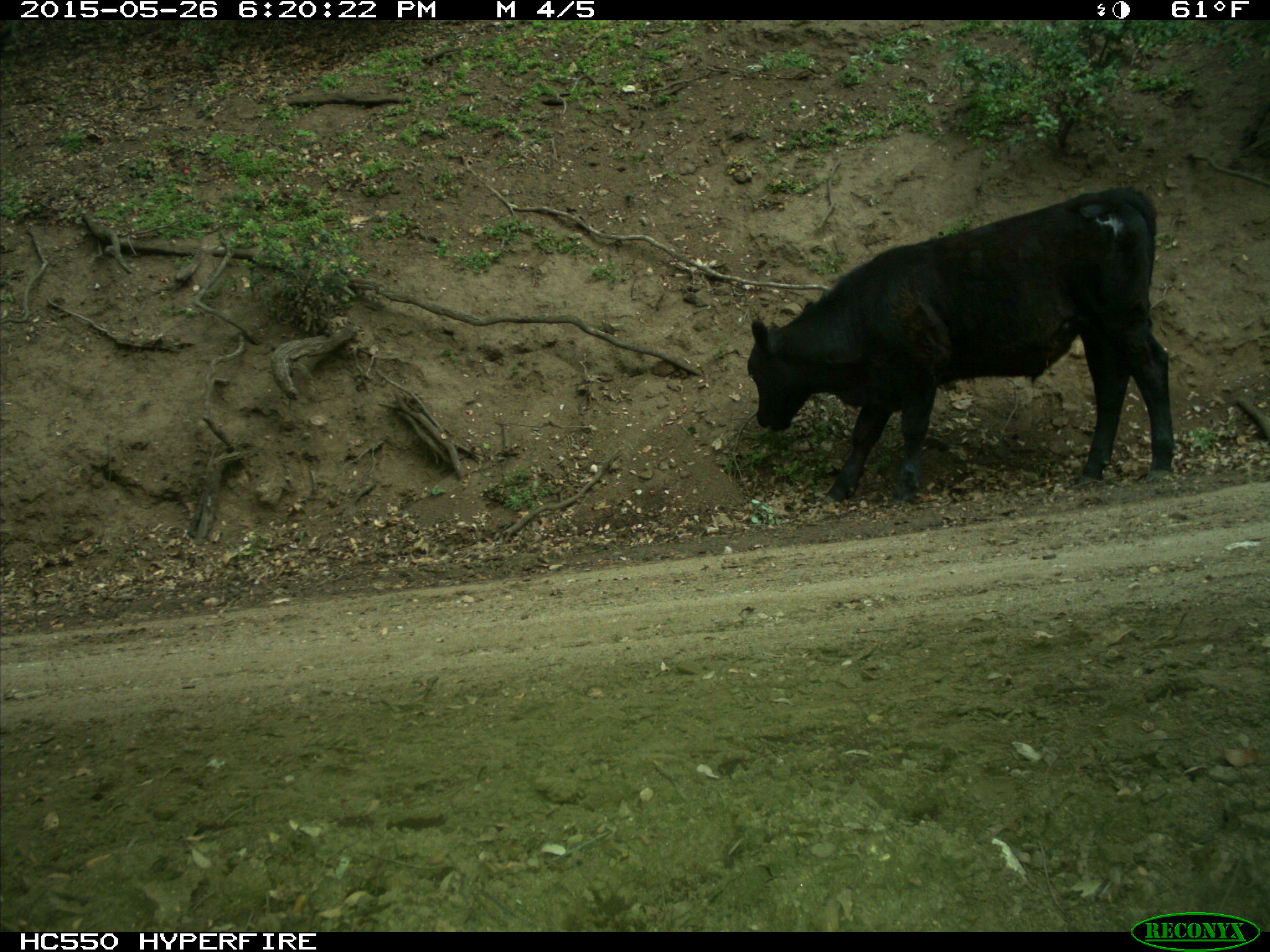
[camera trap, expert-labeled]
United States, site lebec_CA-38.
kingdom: Animalia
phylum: Chordata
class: Mammalia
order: Artiodactyla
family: Bovidae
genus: Bos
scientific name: Bos taurus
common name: domestic cow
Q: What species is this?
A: Bos taurus (domestic cow).